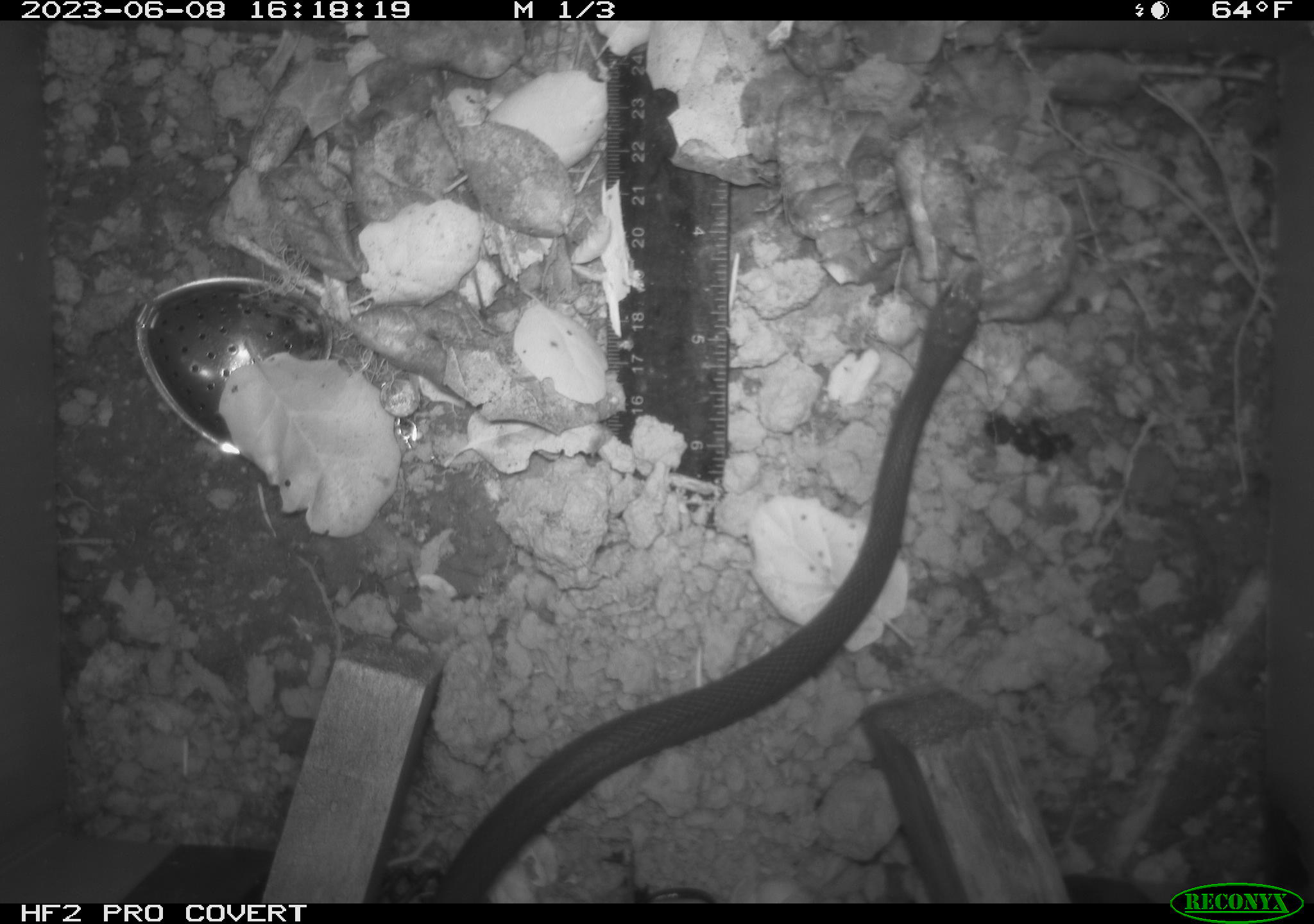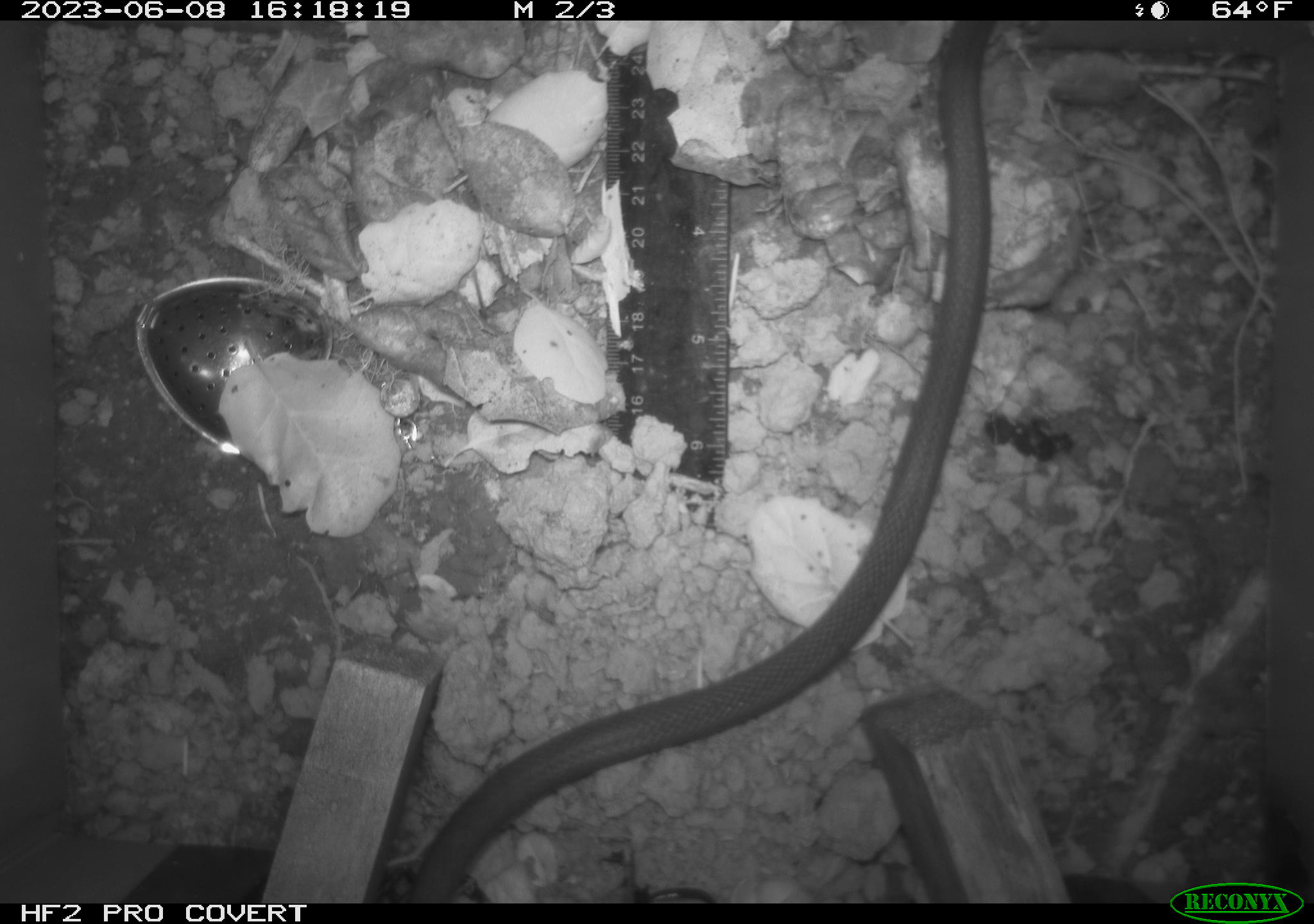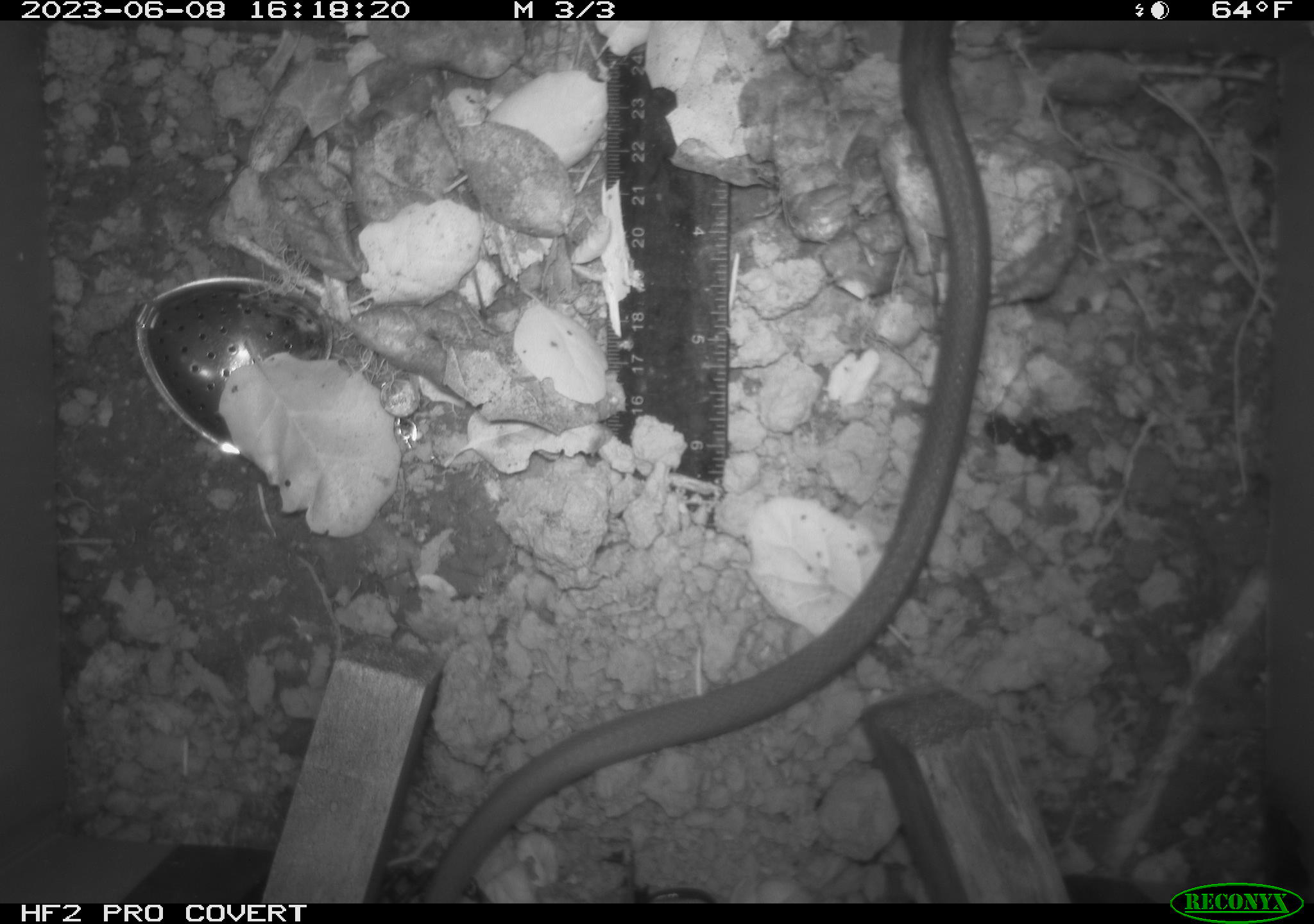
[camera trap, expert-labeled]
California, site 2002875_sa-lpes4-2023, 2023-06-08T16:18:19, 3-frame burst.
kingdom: Animalia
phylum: Chordata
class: Reptilia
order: Squamata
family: Colubridae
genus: Coluber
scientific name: Coluber constrictor mormon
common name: western yellow-bellied racer